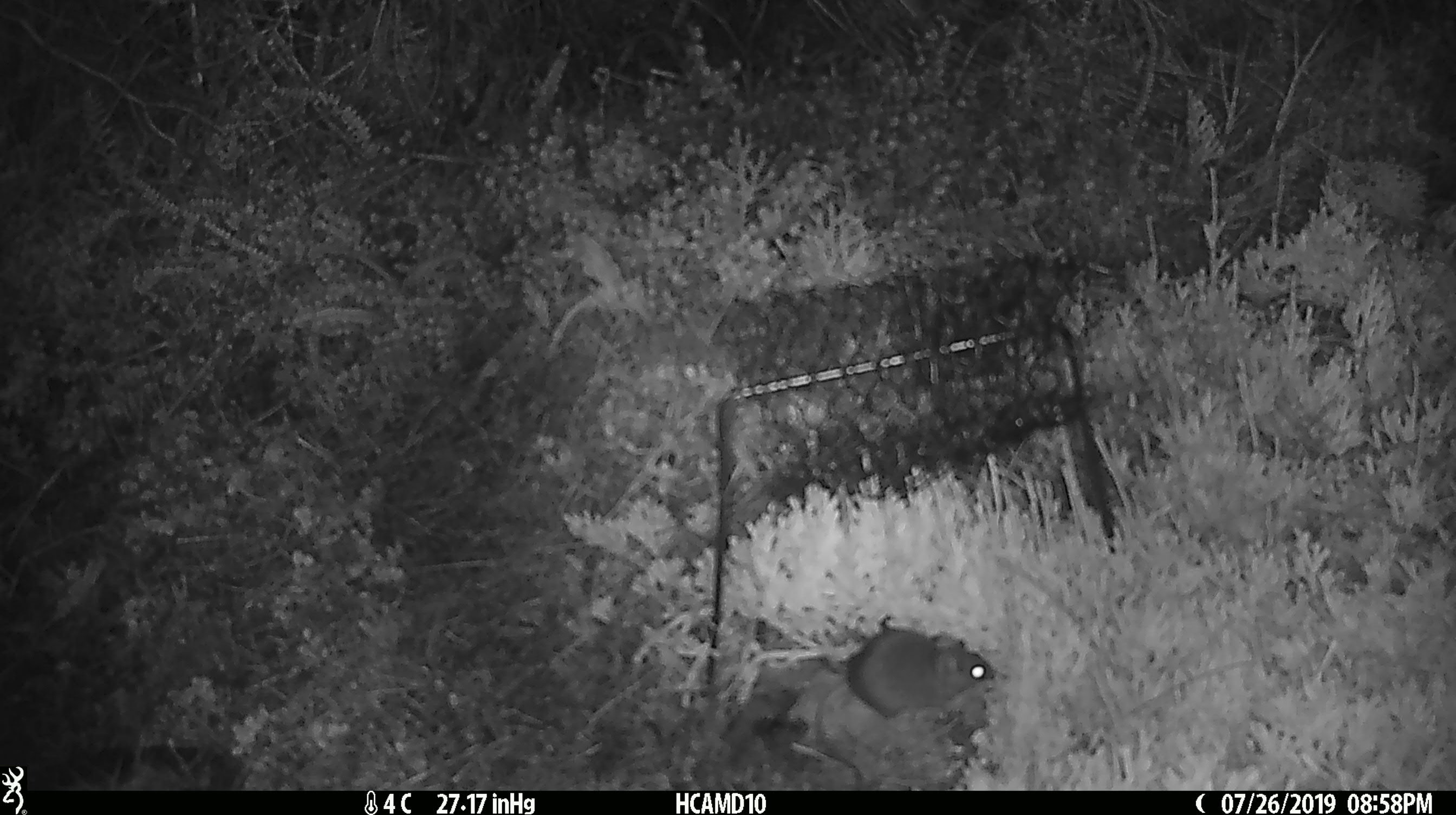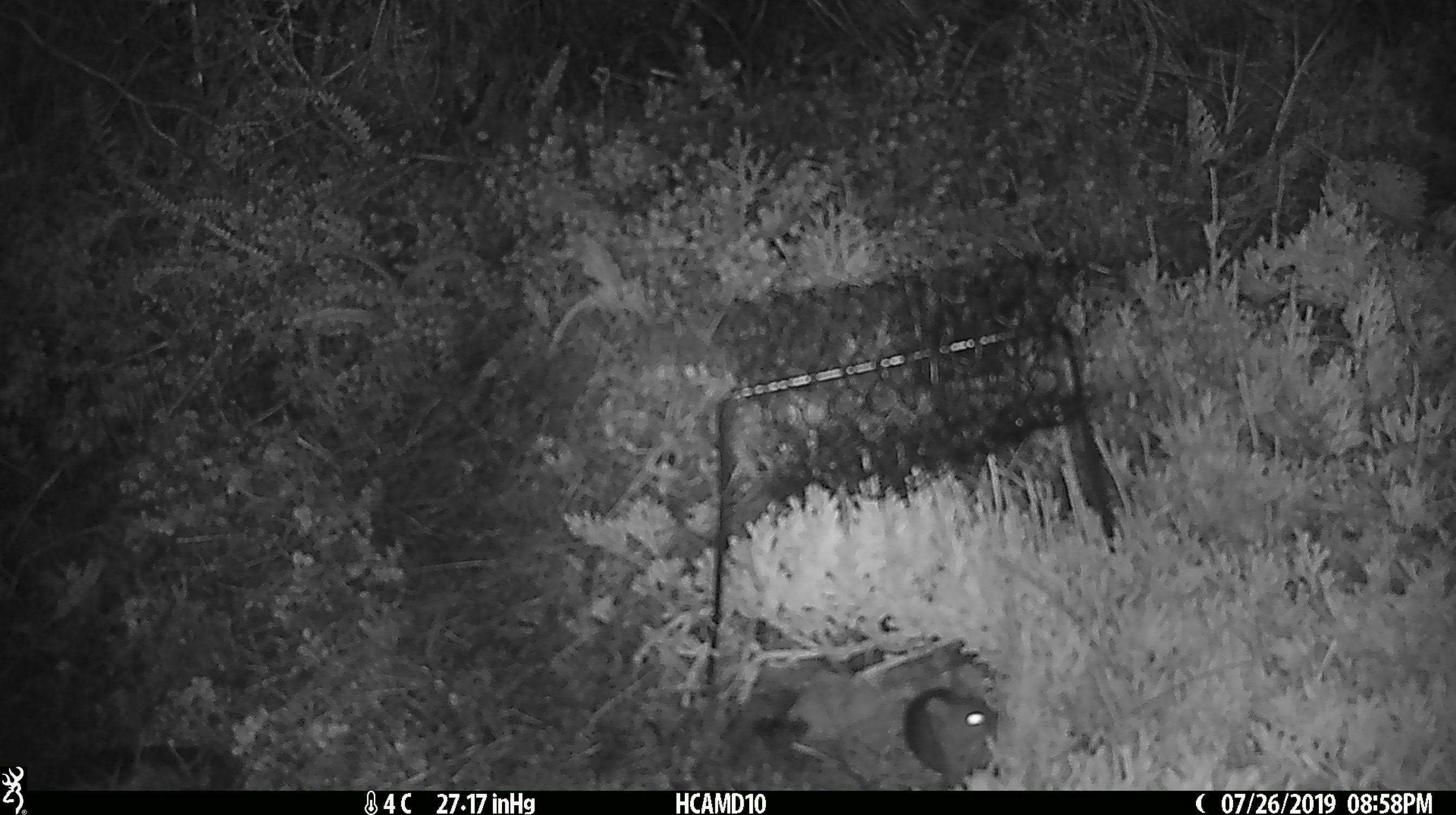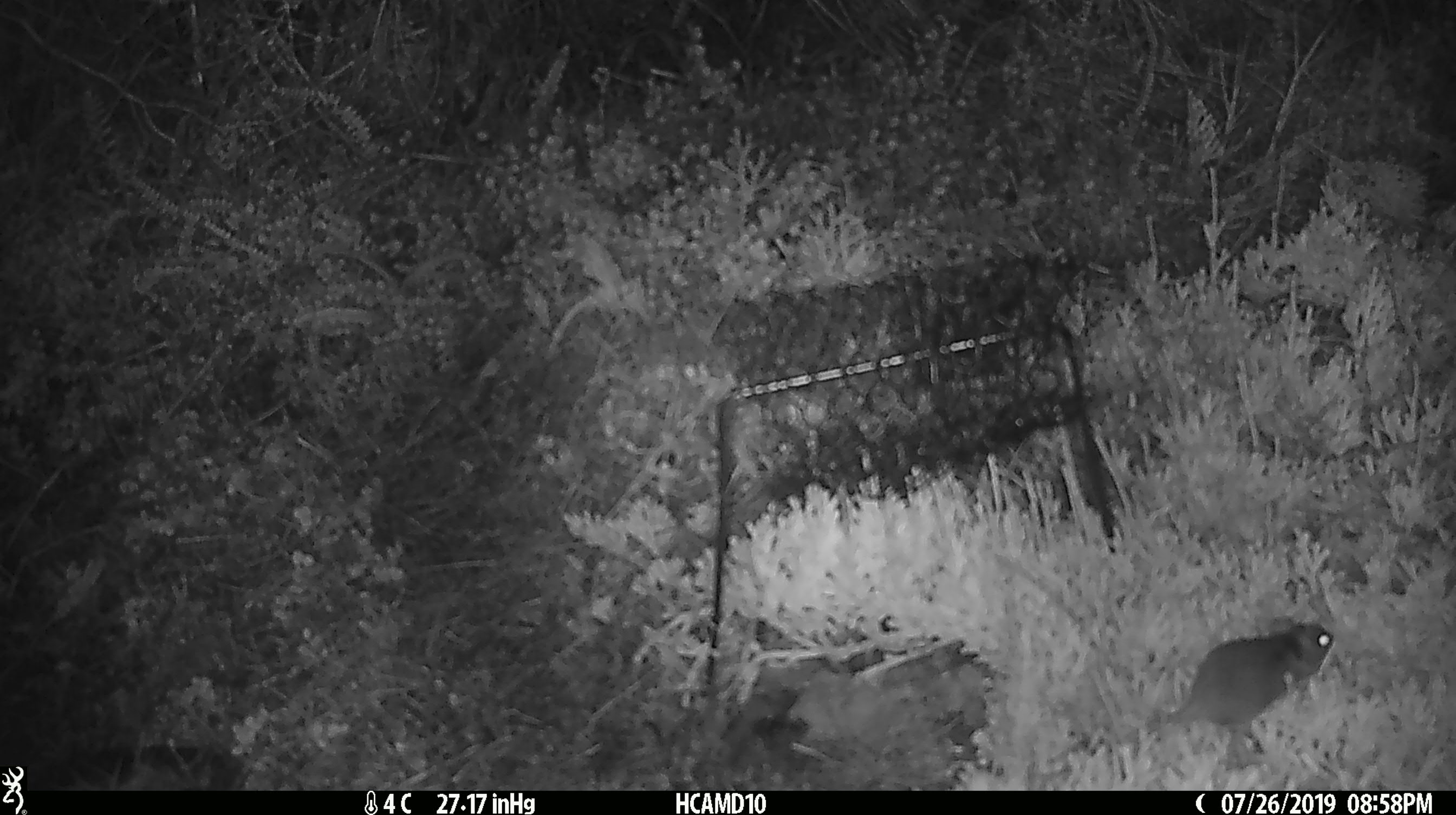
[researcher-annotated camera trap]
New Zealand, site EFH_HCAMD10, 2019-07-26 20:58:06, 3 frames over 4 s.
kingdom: Animalia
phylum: Chordata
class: Mammalia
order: Rodentia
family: Muridae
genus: Mus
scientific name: Mus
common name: mouse